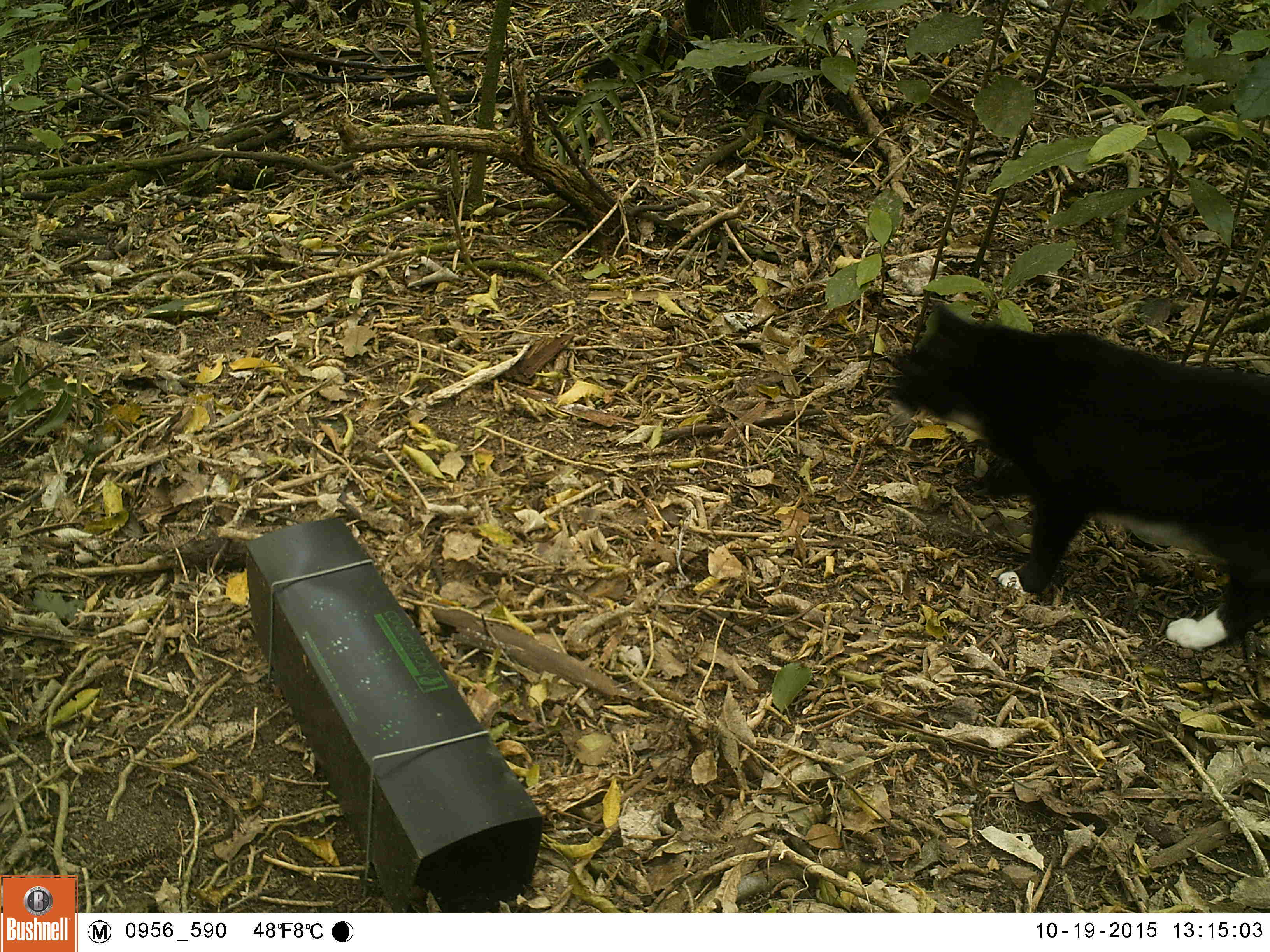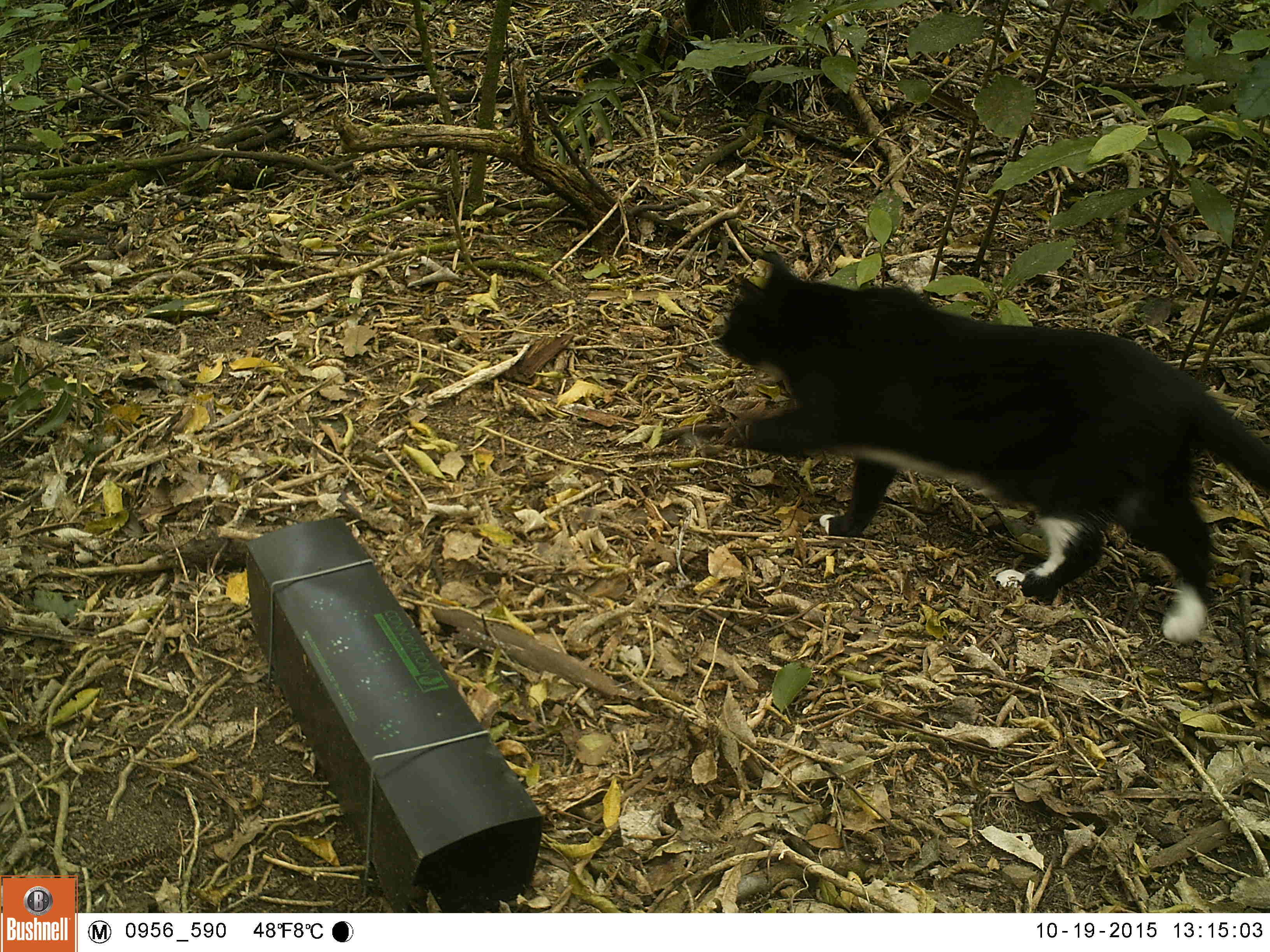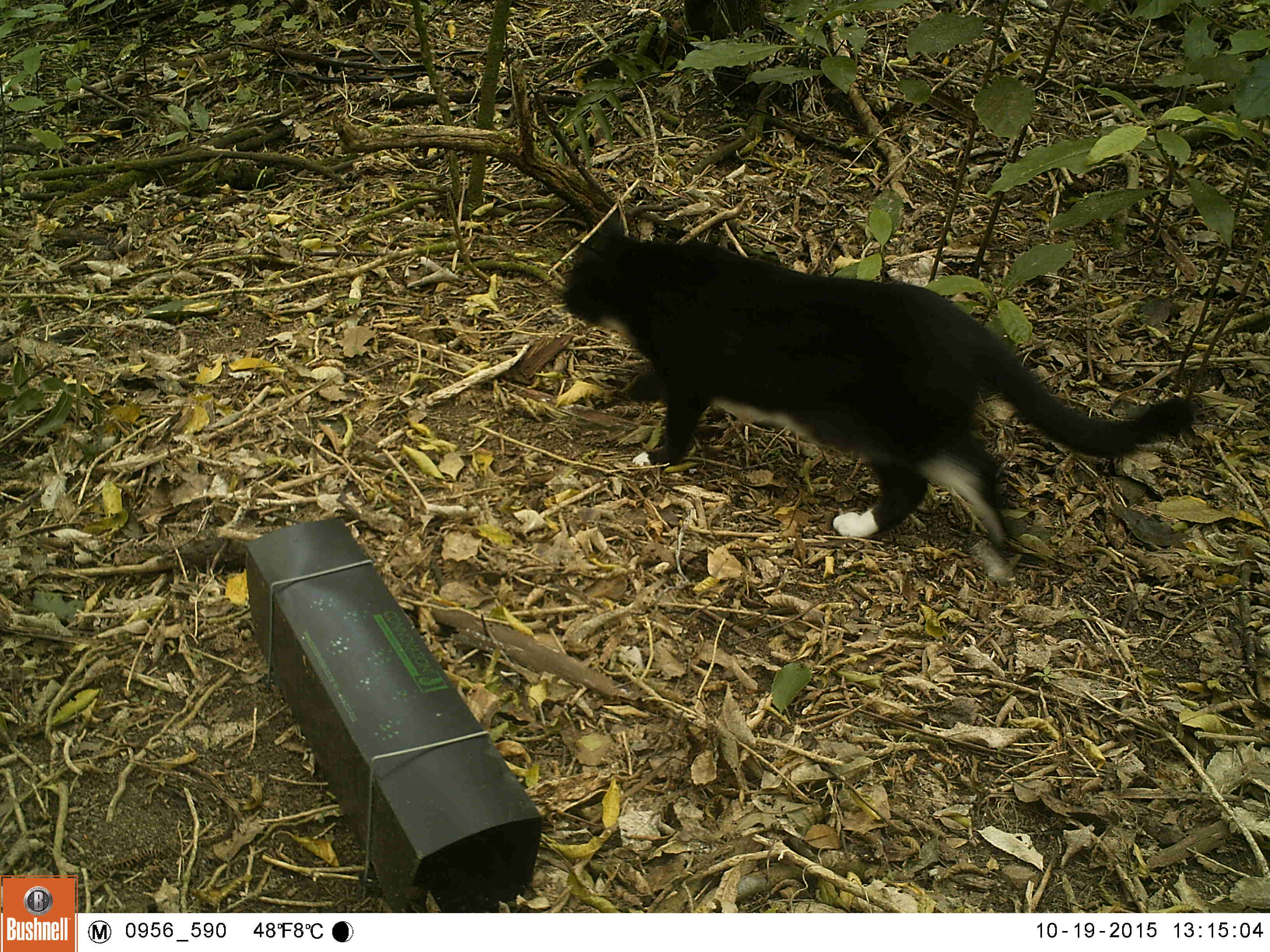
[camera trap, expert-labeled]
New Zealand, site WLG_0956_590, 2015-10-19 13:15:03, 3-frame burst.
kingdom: Animalia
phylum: Chordata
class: Mammalia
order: Carnivora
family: Felidae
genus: Felis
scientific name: Felis catus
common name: domestic cat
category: cat